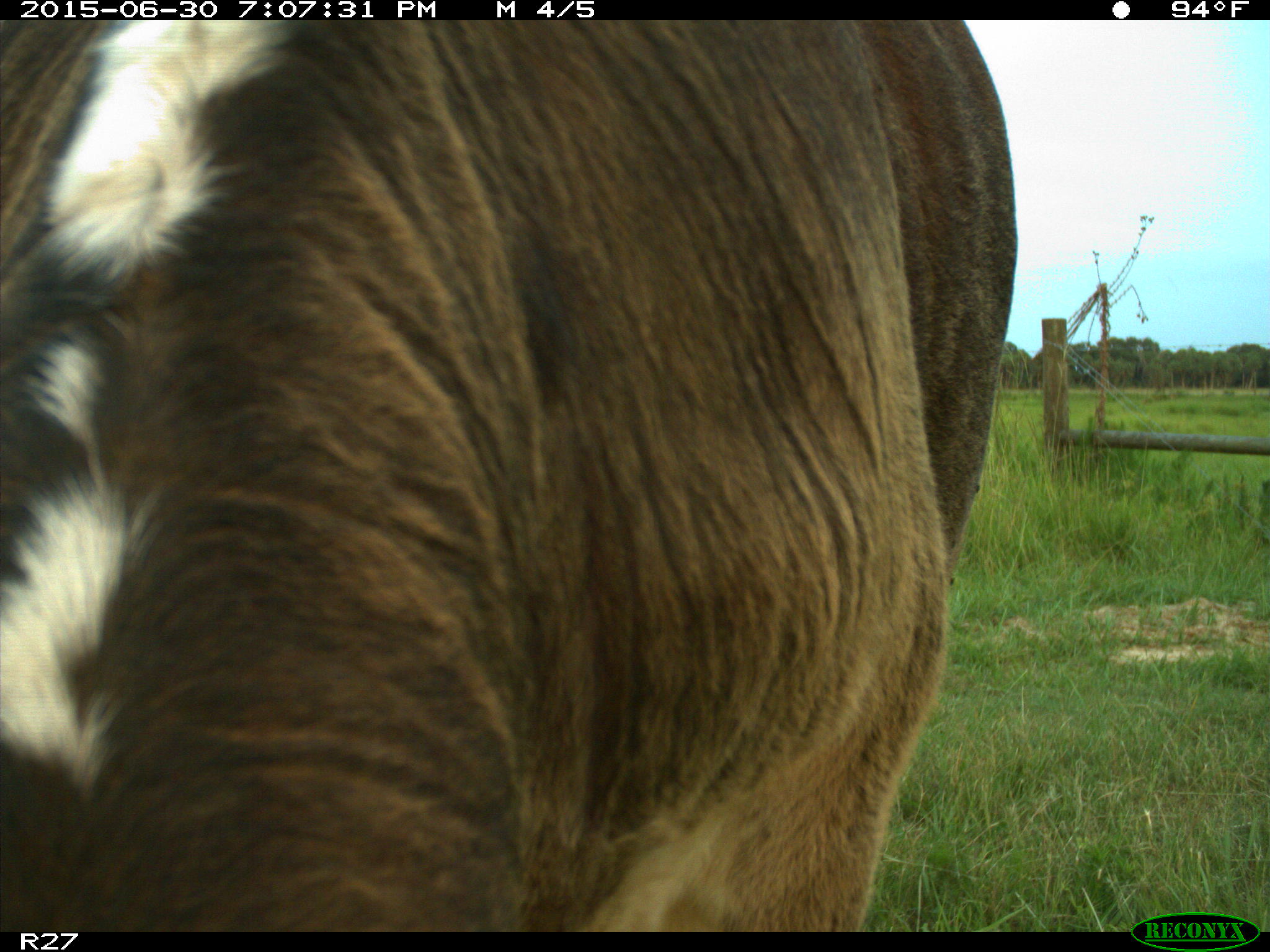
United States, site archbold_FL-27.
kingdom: Animalia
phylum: Chordata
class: Mammalia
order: Artiodactyla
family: Bovidae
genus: Bos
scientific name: Bos taurus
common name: domestic cow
Bos taurus (domestic cow).